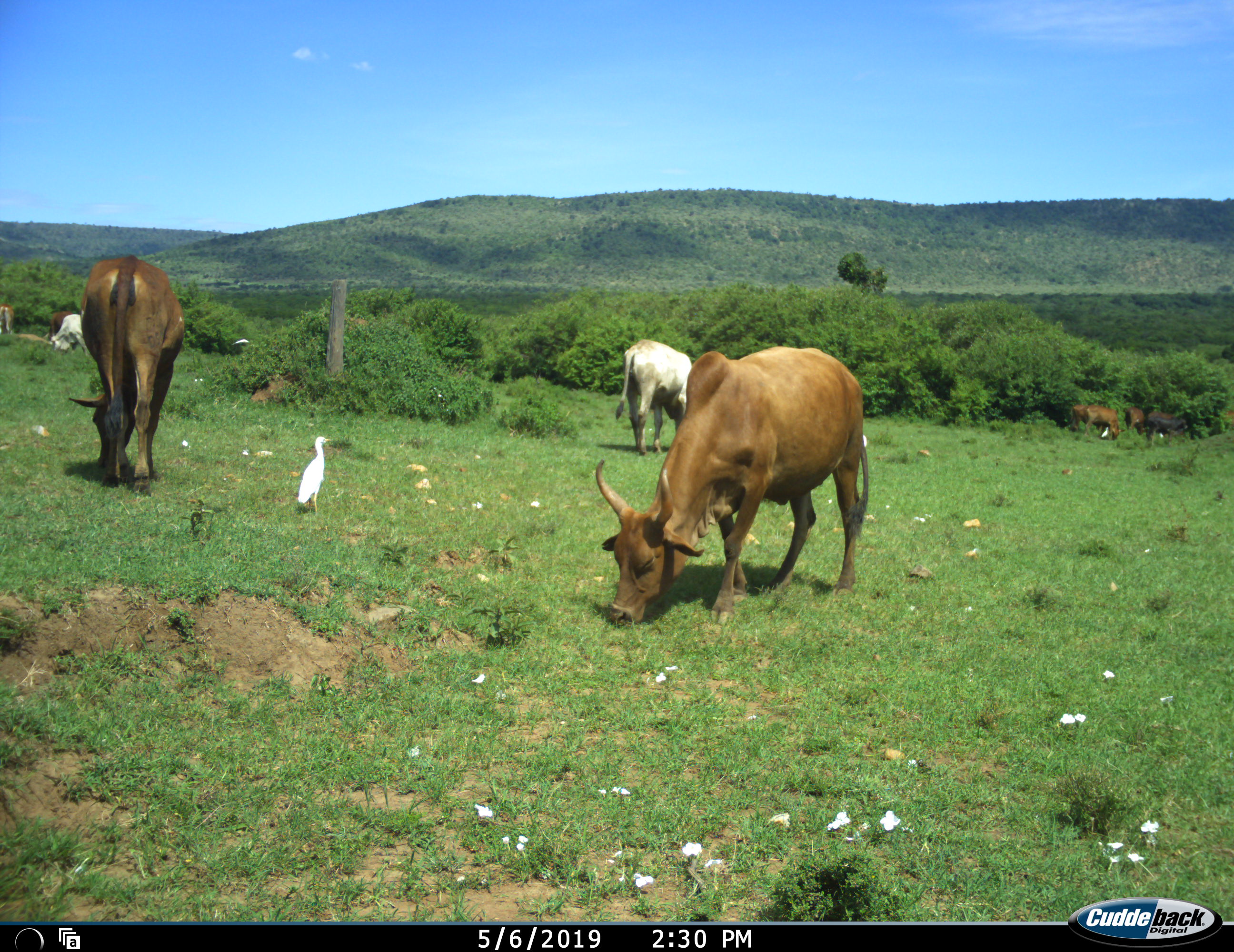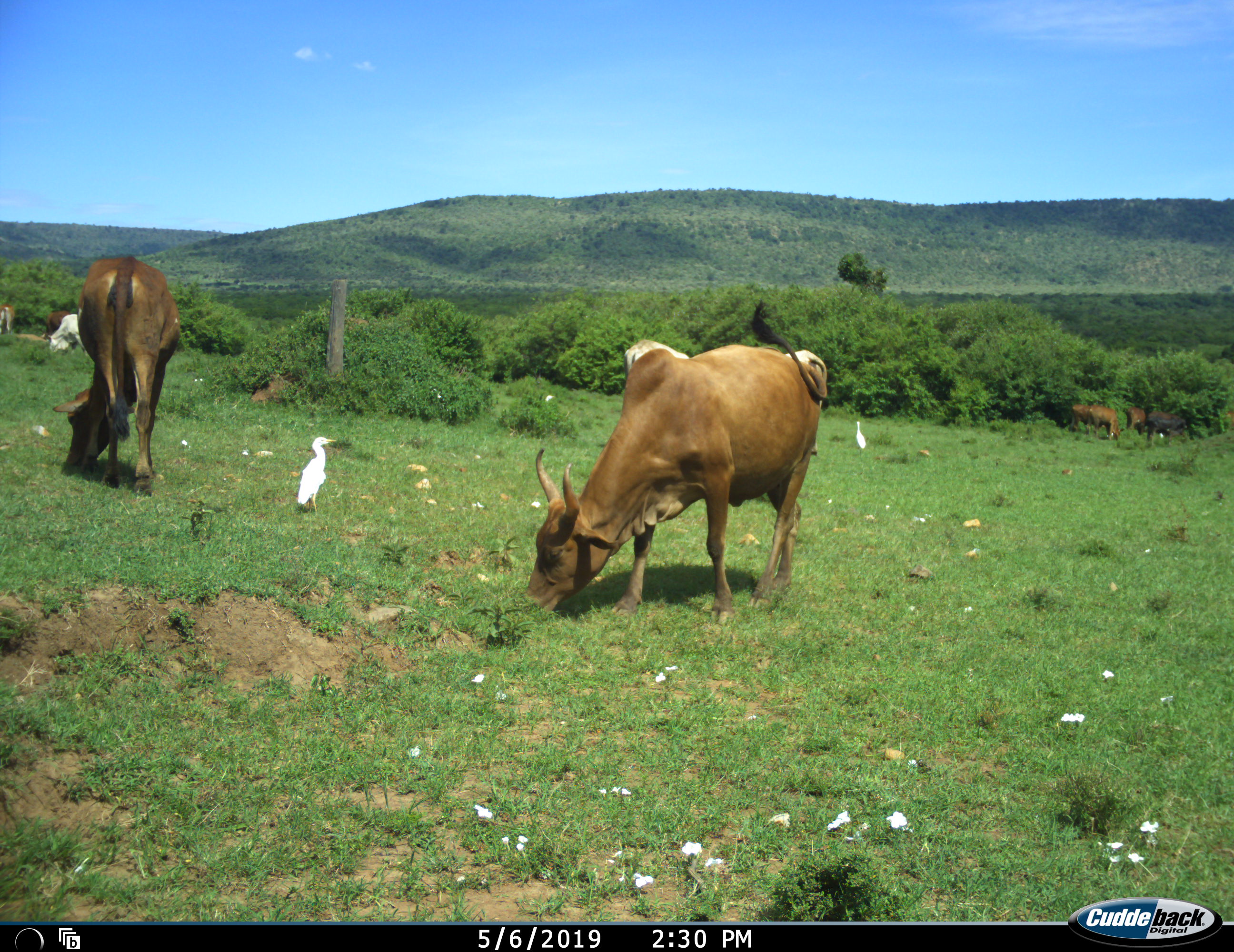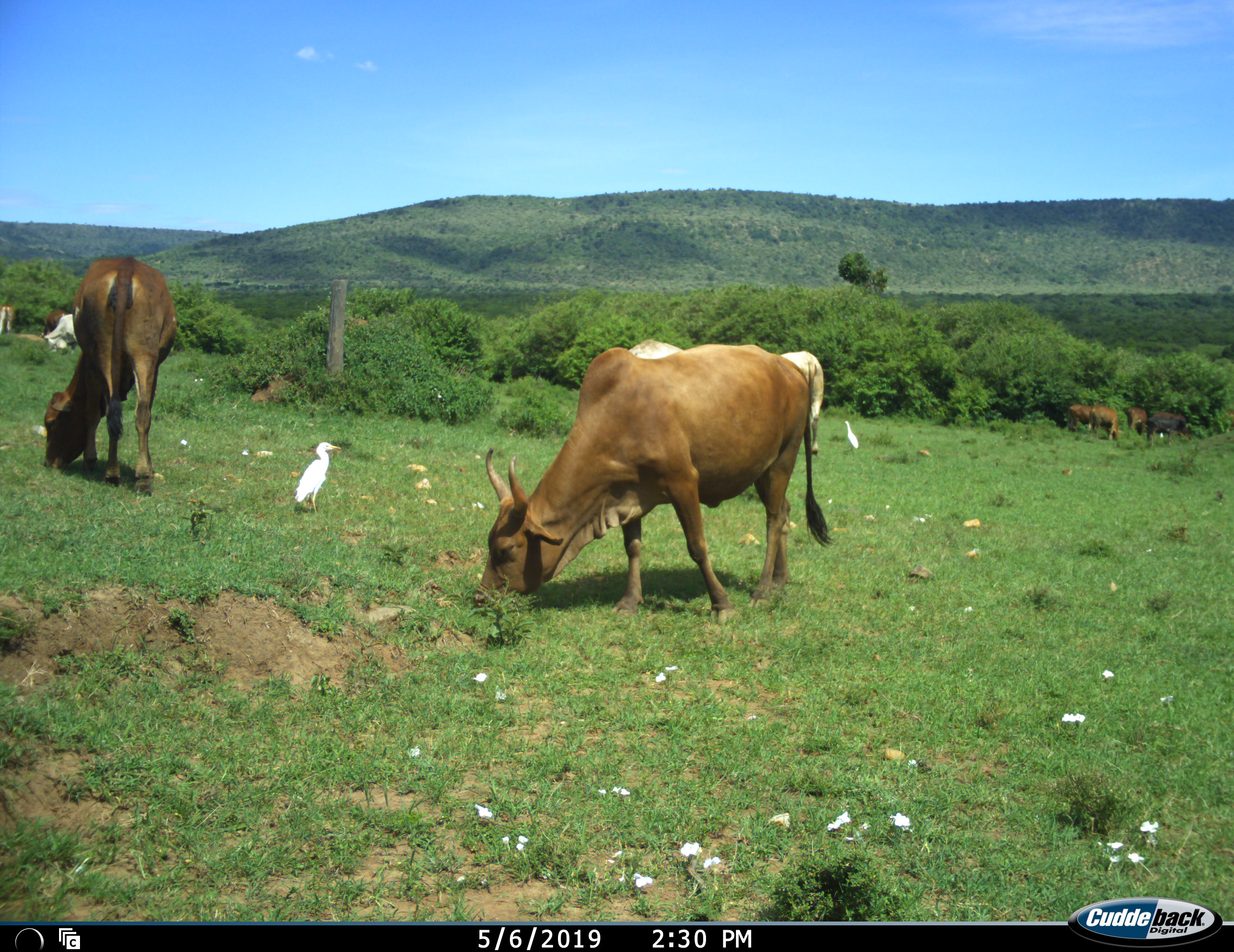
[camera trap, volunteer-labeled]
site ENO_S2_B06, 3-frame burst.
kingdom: Animalia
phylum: Chordata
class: Aves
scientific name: Aves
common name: bird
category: birdother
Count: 2.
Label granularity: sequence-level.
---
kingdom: Animalia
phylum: Chordata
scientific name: Vertebrata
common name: domestic animal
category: domesticanimal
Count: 11-50.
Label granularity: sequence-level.